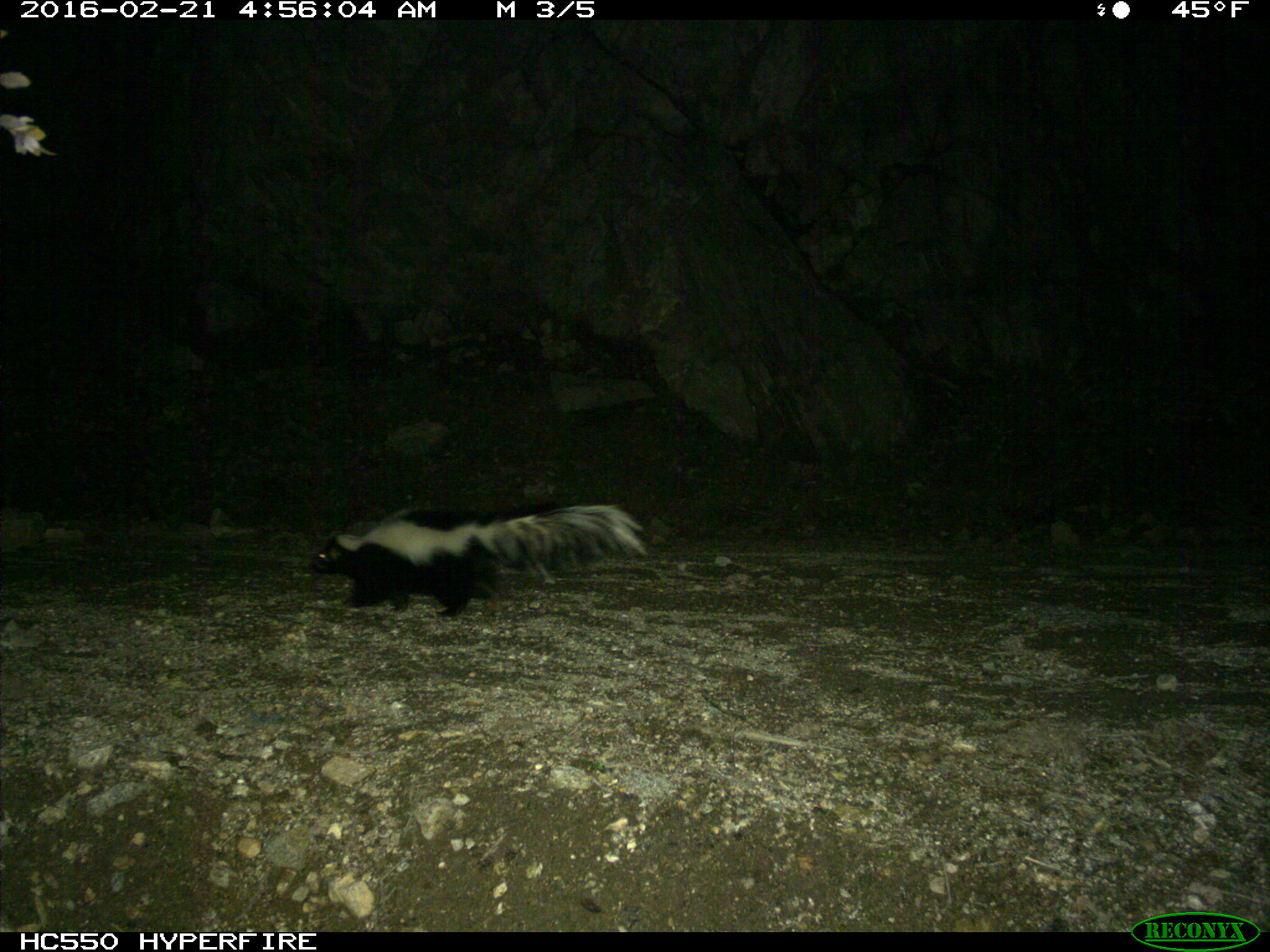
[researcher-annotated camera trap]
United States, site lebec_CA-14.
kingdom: Animalia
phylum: Chordata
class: Mammalia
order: Carnivora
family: Mephitidae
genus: Mephitis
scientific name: Mephitis mephitis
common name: striped skunk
Mephitis mephitis (striped skunk).